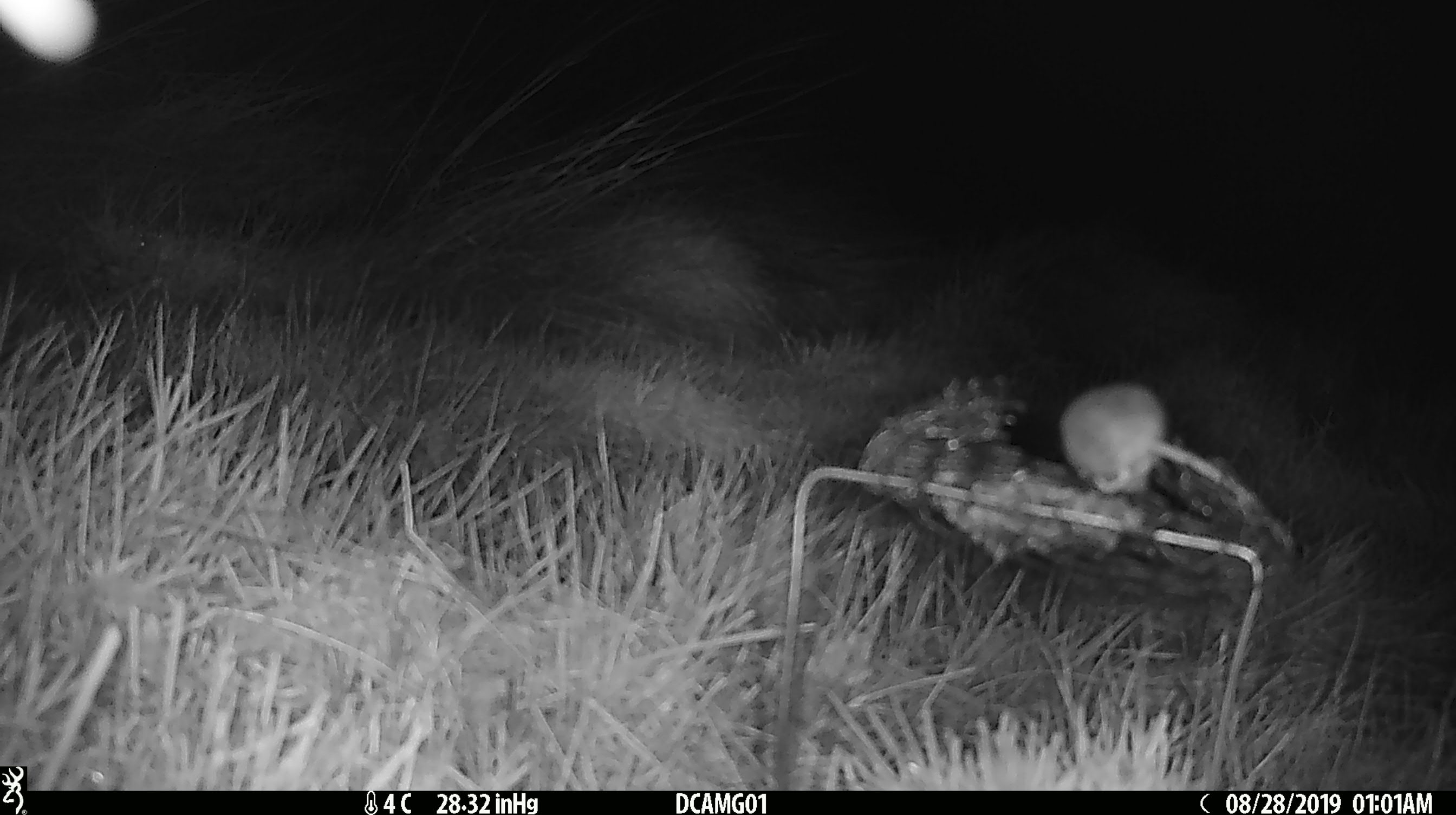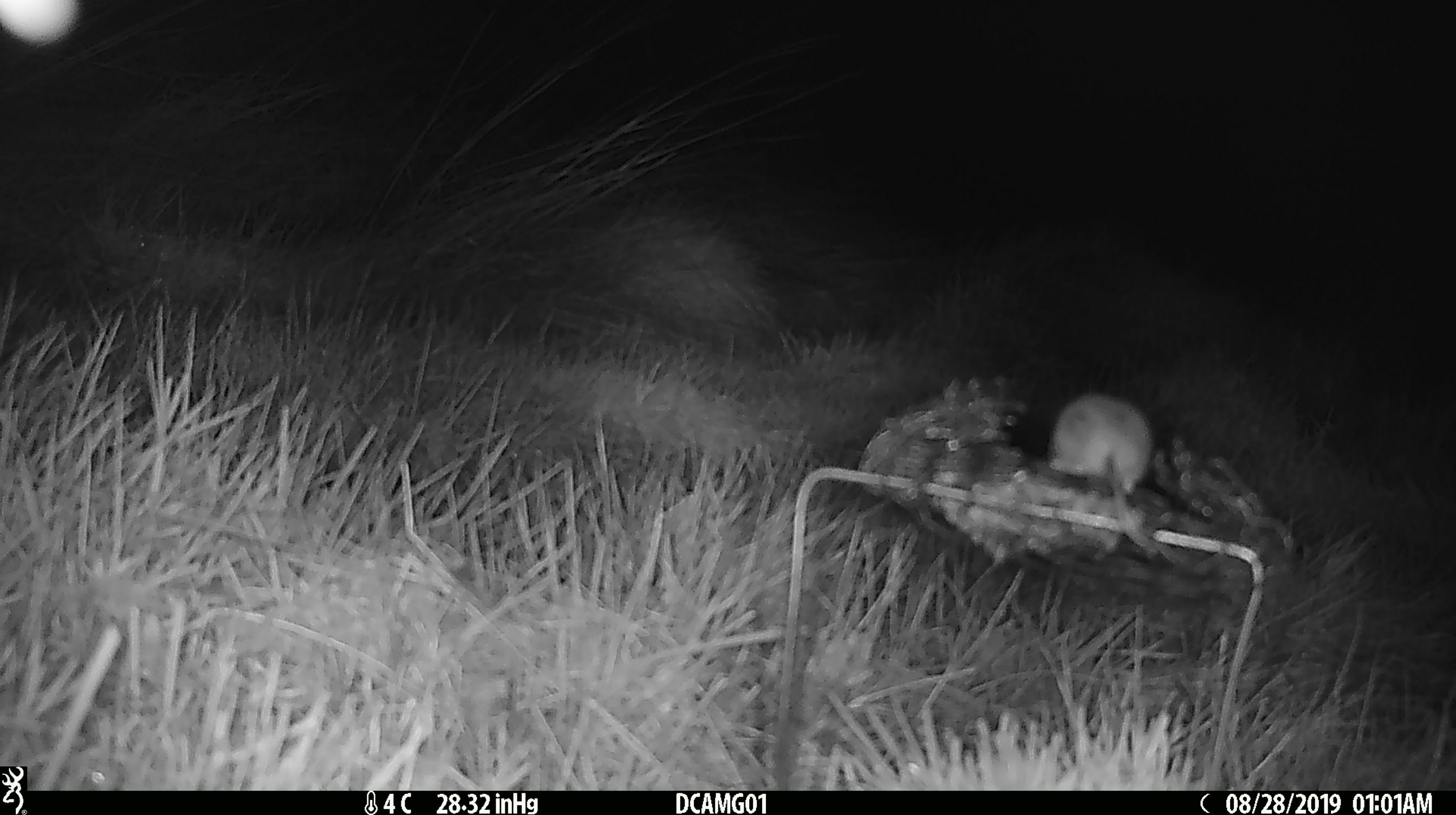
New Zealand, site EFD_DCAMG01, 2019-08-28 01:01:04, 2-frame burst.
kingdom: Animalia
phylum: Chordata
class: Mammalia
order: Rodentia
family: Muridae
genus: Mus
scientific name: Mus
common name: mouse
Mouse (Mus).